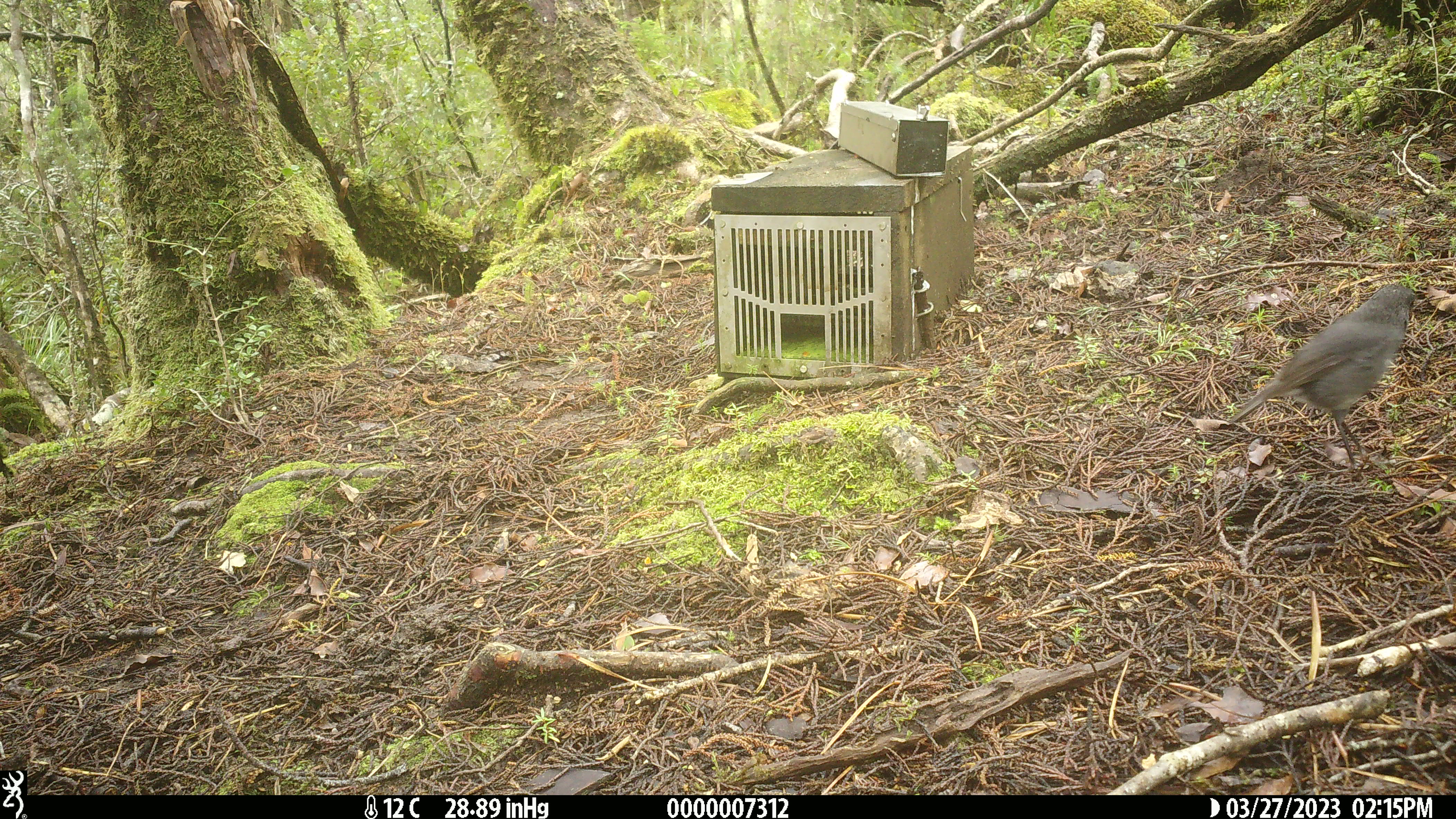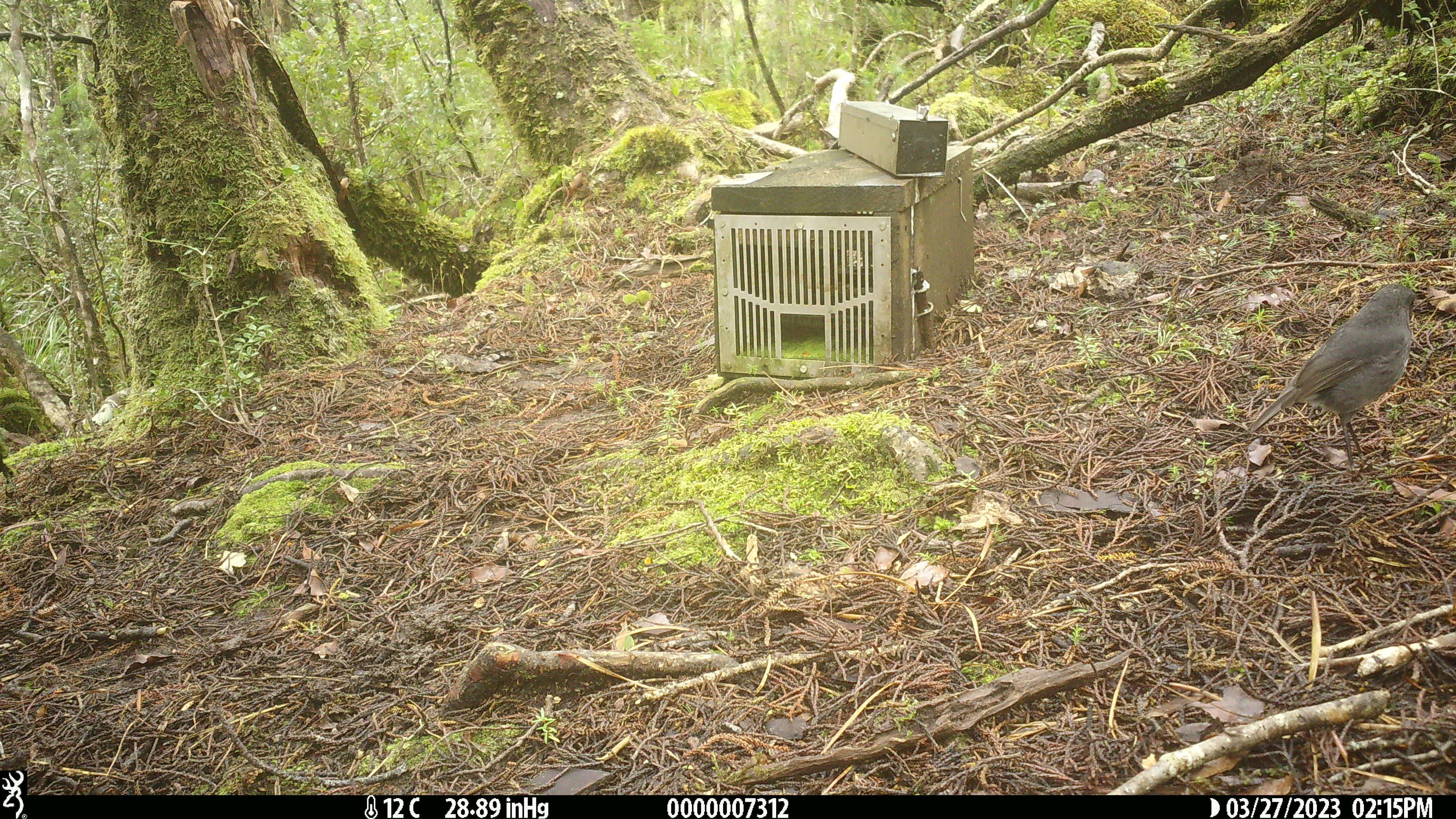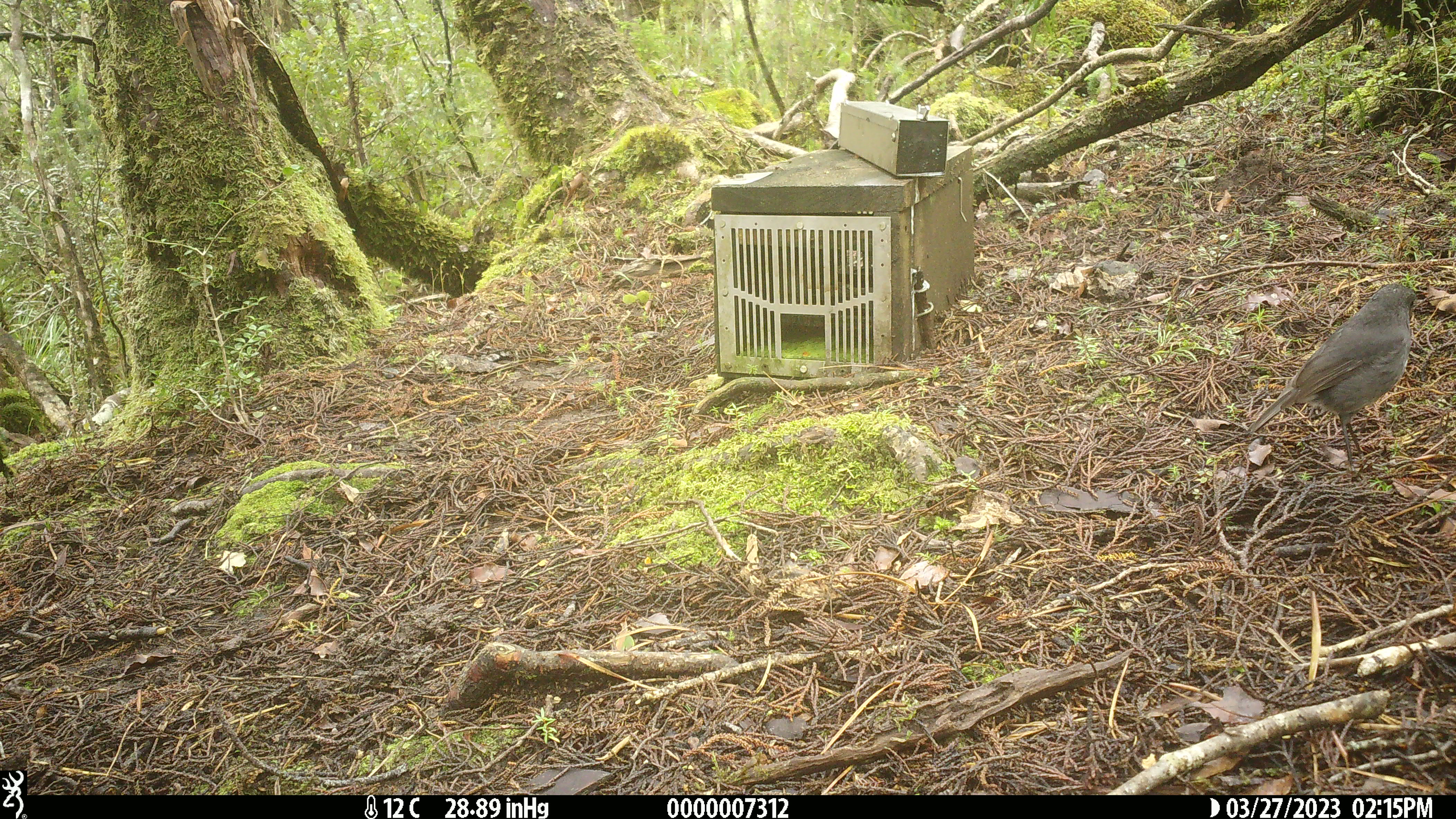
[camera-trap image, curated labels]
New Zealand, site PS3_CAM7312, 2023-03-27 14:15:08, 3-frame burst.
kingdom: Animalia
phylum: Chordata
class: Aves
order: Passeriformes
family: Petroicidae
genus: Petroica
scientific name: Petroica australis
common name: new zealand robin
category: robin